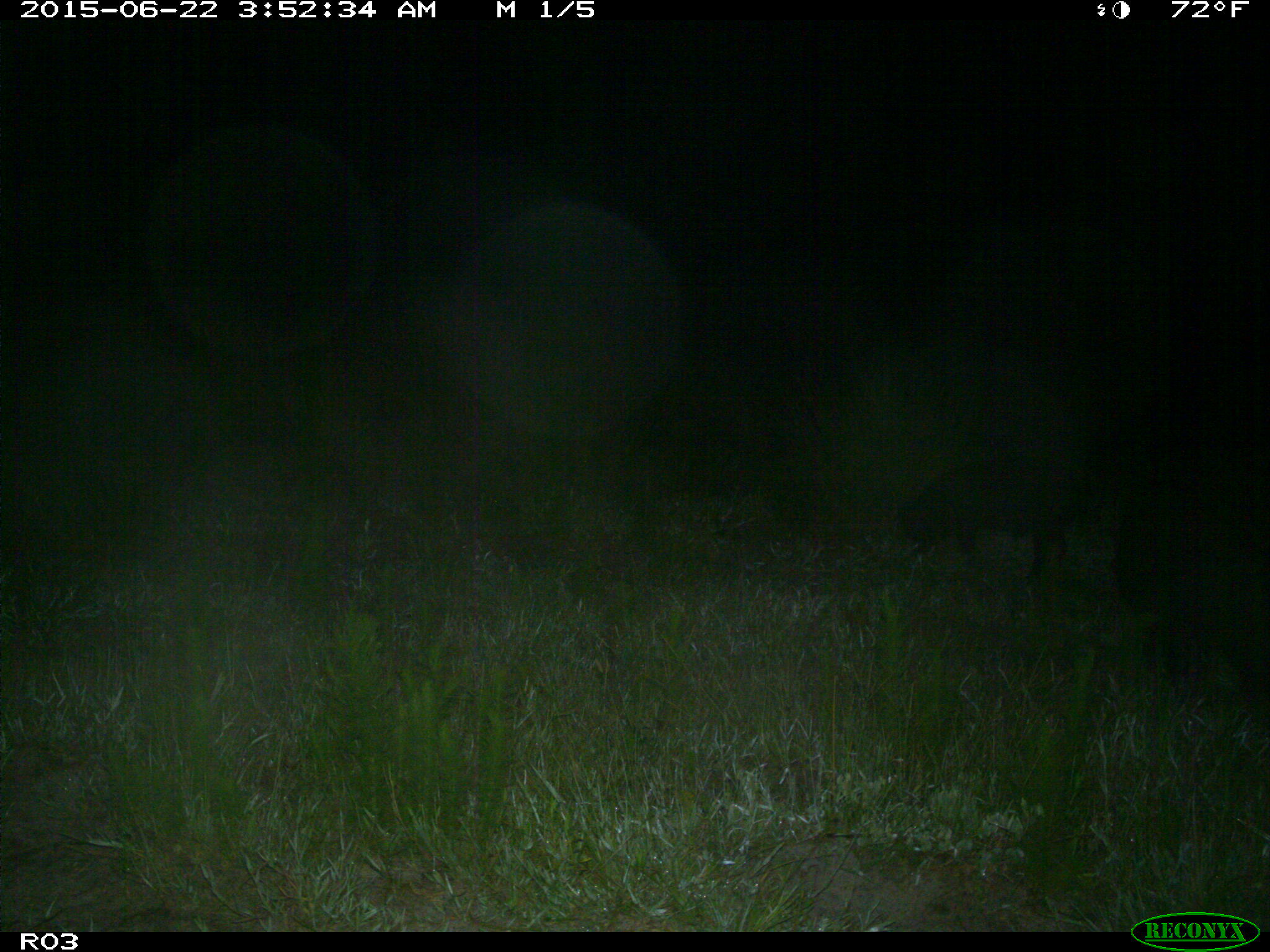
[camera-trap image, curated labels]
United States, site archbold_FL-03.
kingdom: Animalia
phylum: Chordata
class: Mammalia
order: Artiodactyla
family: Suidae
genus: Sus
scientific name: Sus scrofa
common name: wild boar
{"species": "Sus scrofa (wild boar)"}